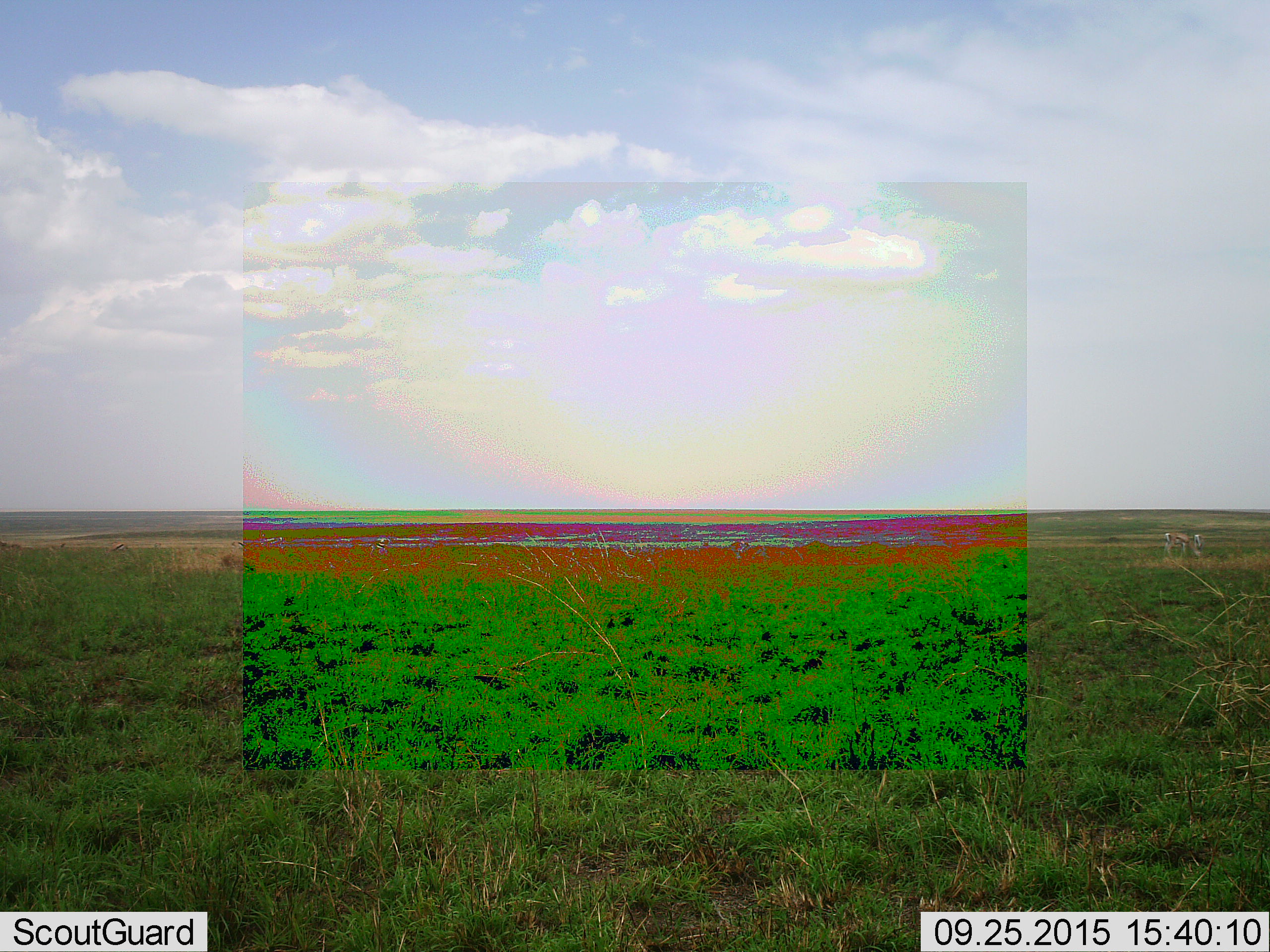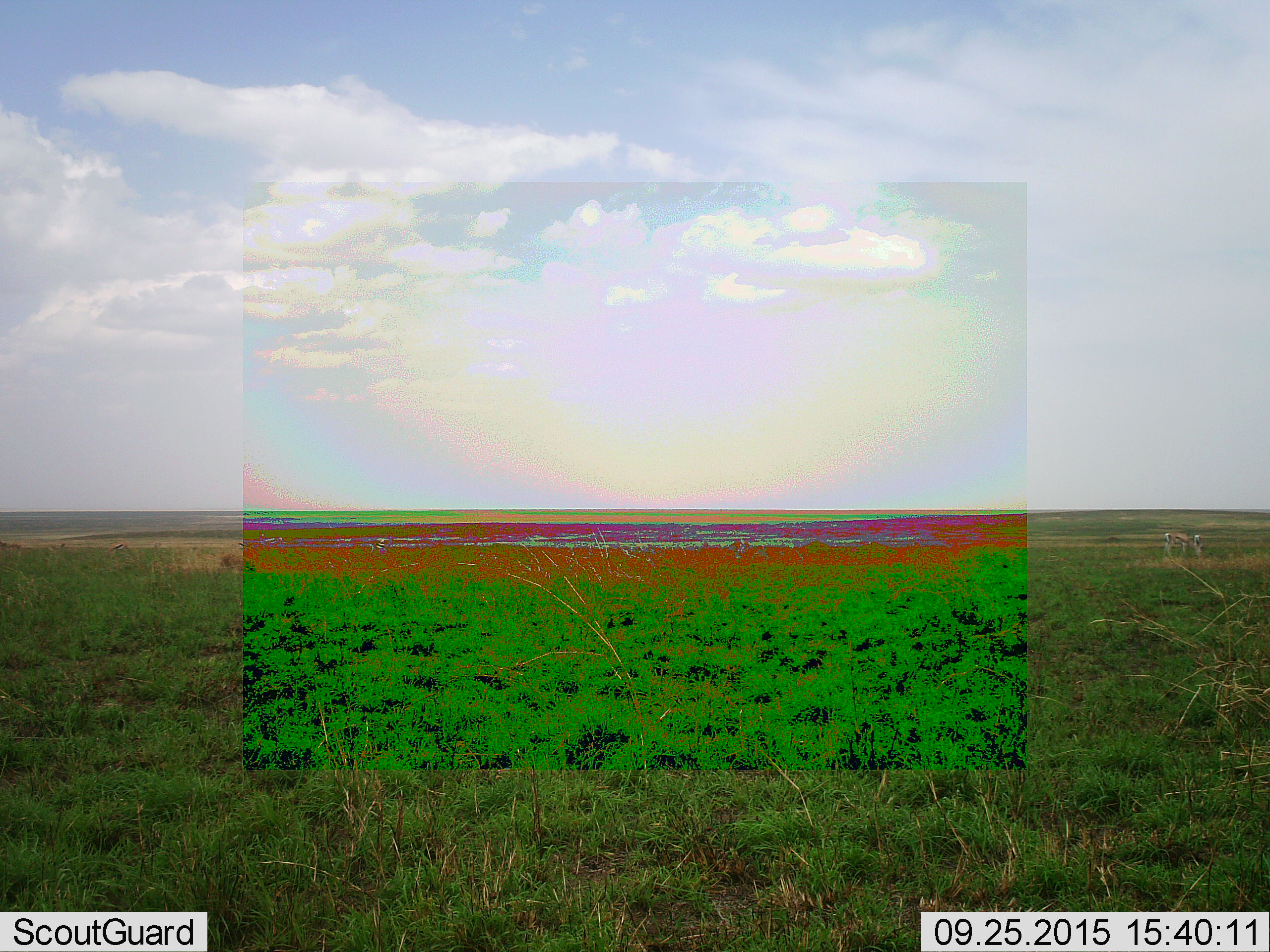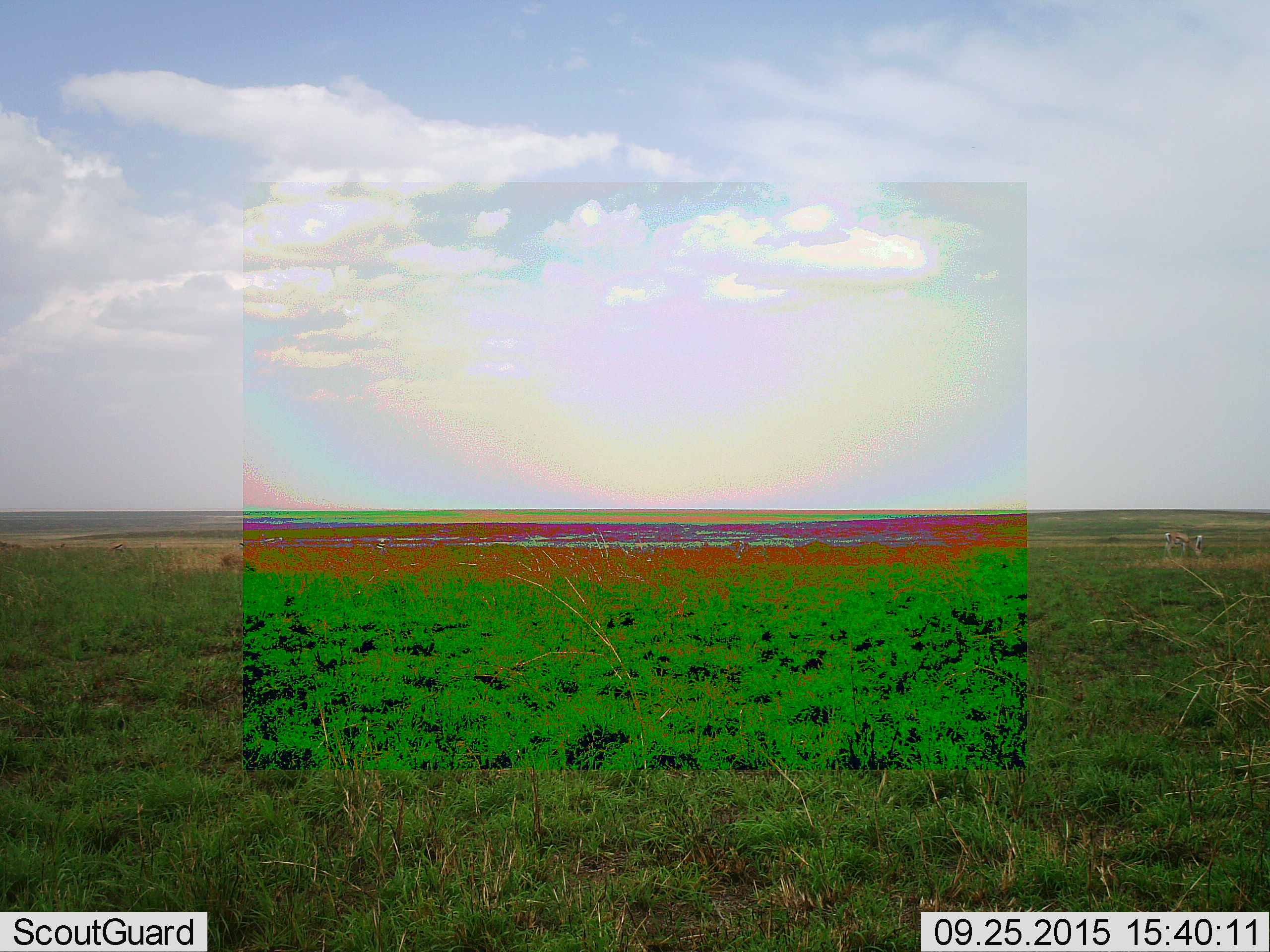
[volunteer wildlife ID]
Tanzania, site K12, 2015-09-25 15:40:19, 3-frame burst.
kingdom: Animalia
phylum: Chordata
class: Mammalia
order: Artiodactyla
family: Bovidae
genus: Eudorcas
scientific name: Eudorcas thomsonii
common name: thomson's gazelle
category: gazellethomsons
Gazellethomsons (thomson's gazelle) (Eudorcas thomsonii), count 2. Behavior (volunteer vote fractions): standing 71%, resting 0%, moving 0%, interacting 0%. Young present (vote fraction): 0%. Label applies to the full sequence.